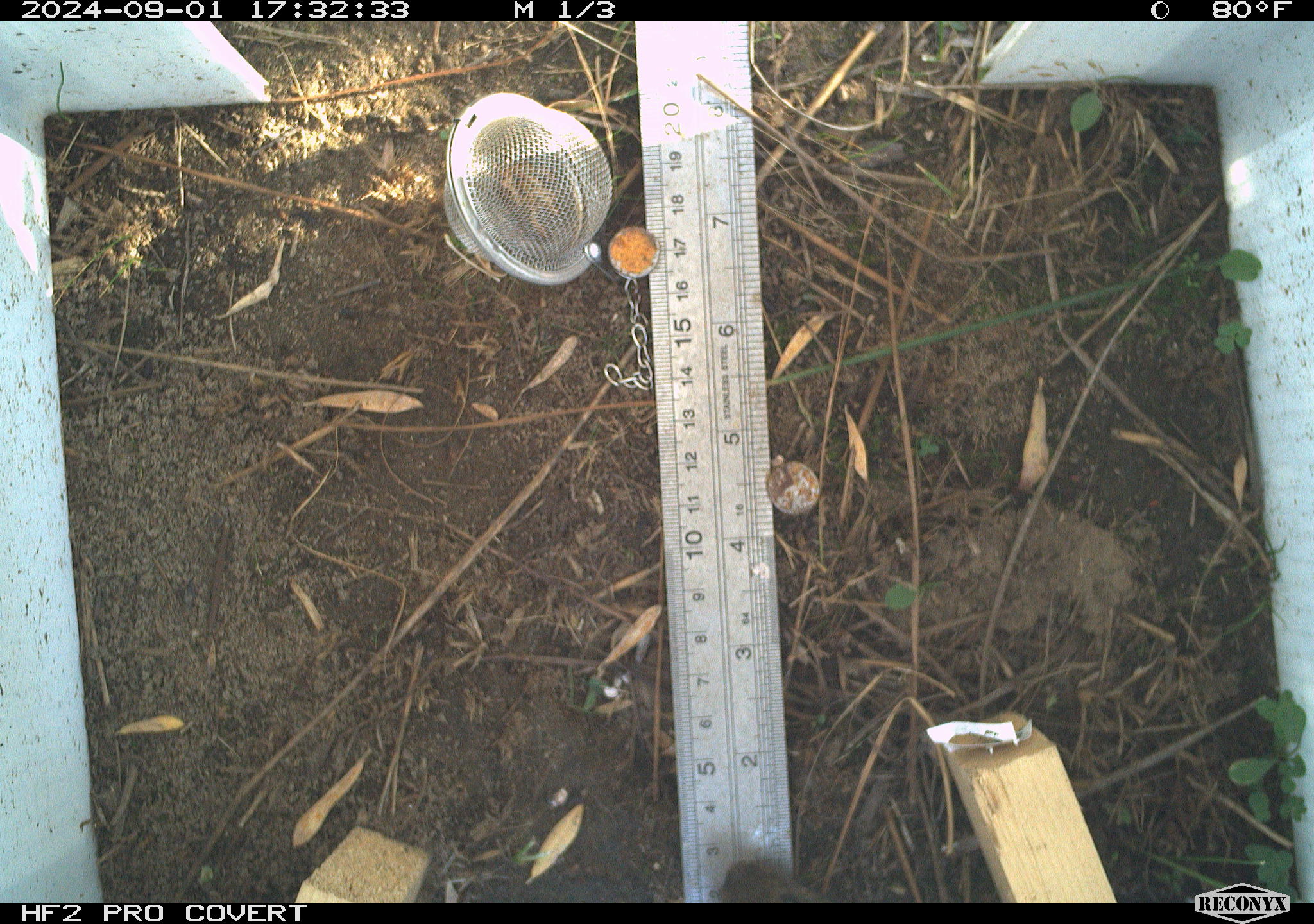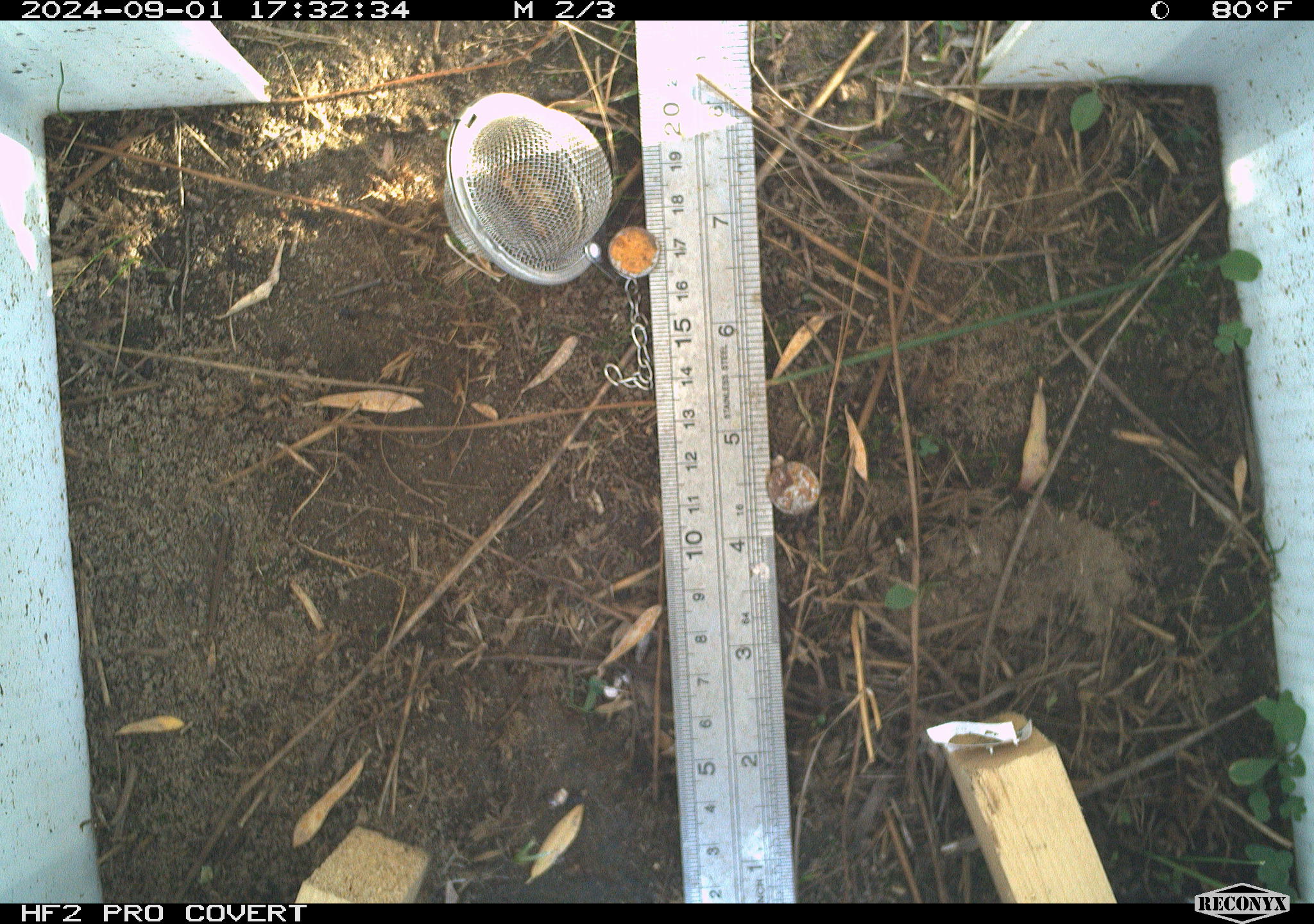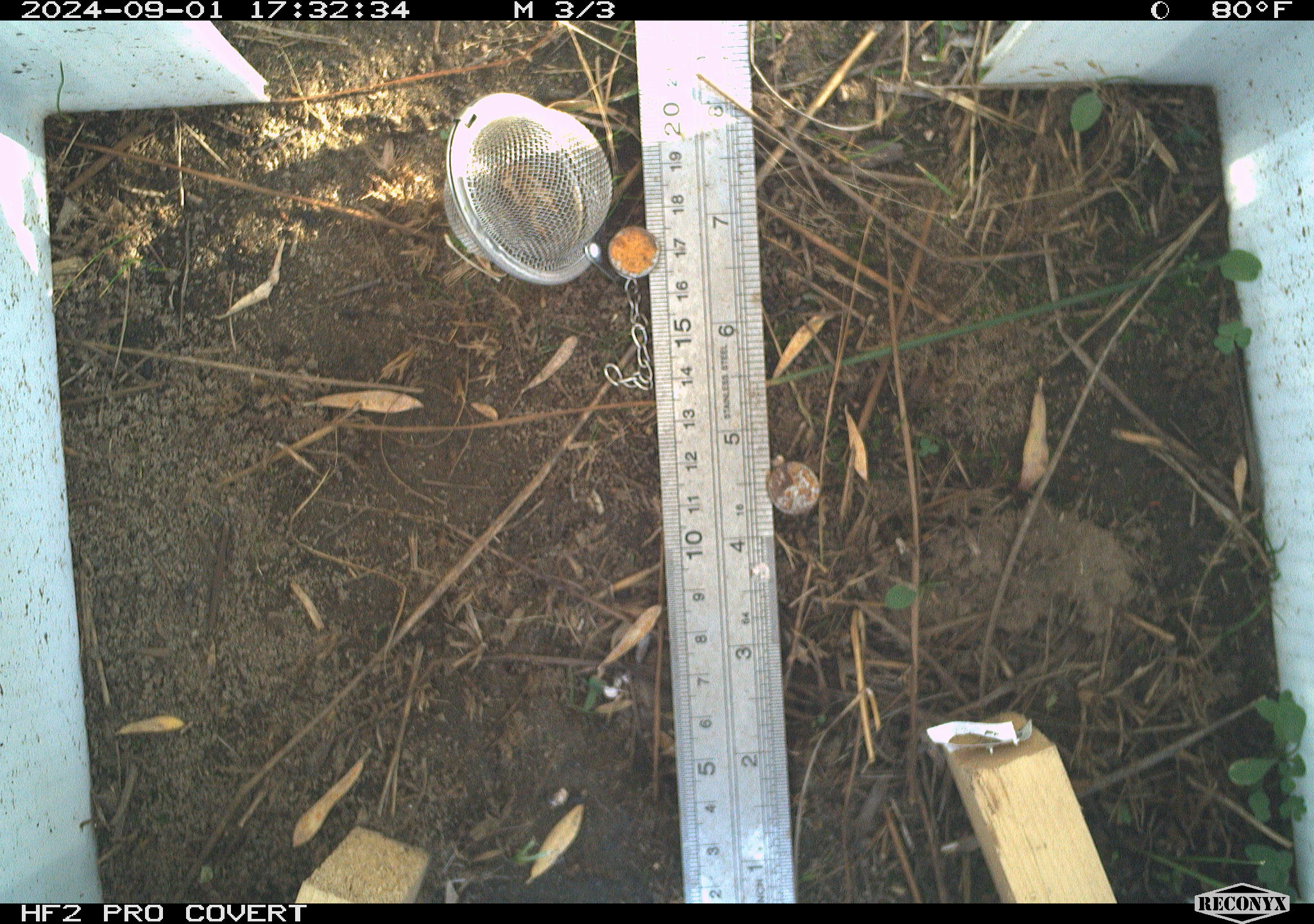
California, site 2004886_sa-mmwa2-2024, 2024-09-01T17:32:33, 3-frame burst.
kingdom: Animalia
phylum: Chordata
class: Mammalia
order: Rodentia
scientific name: Rodentia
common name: mouse species